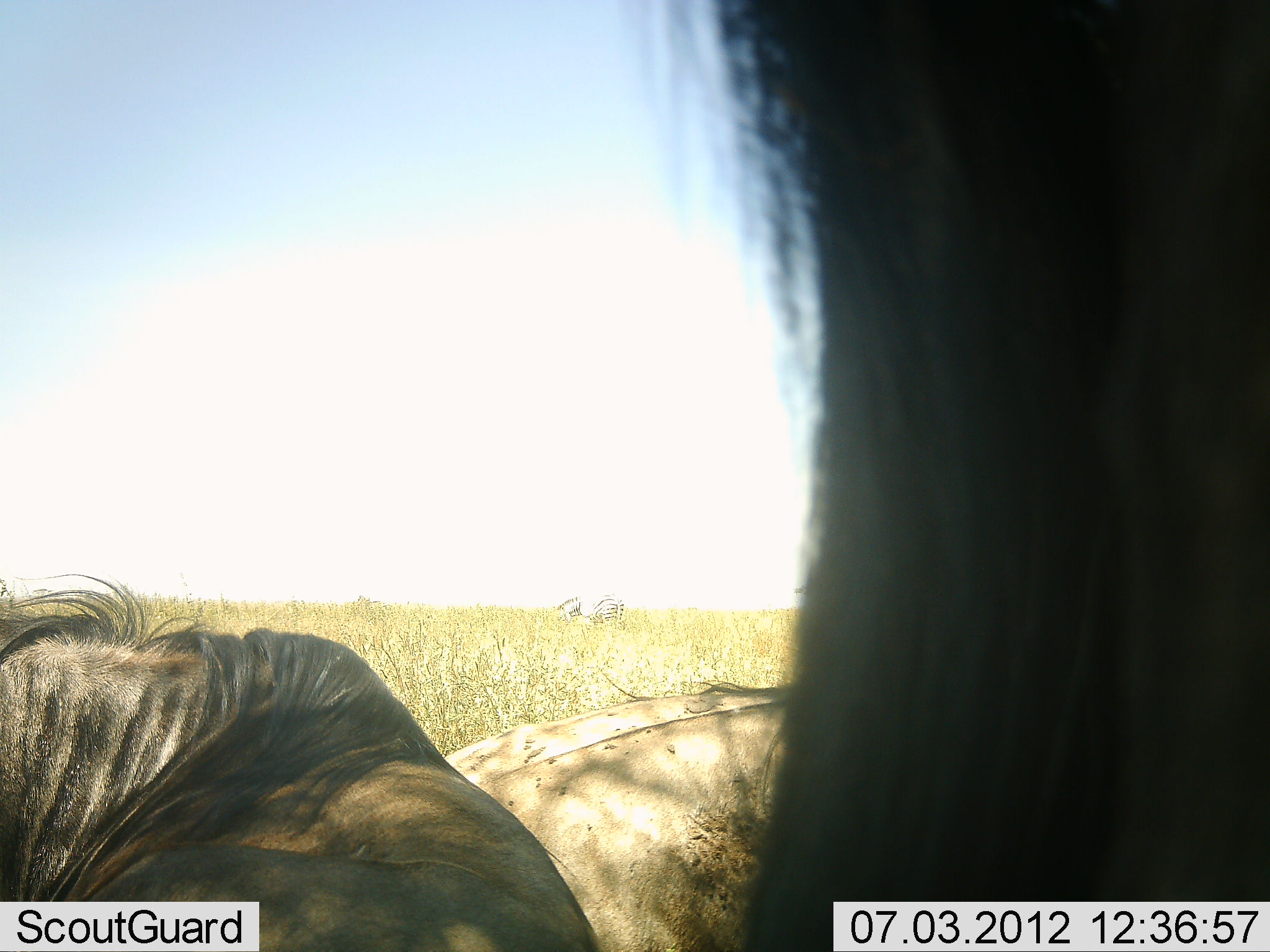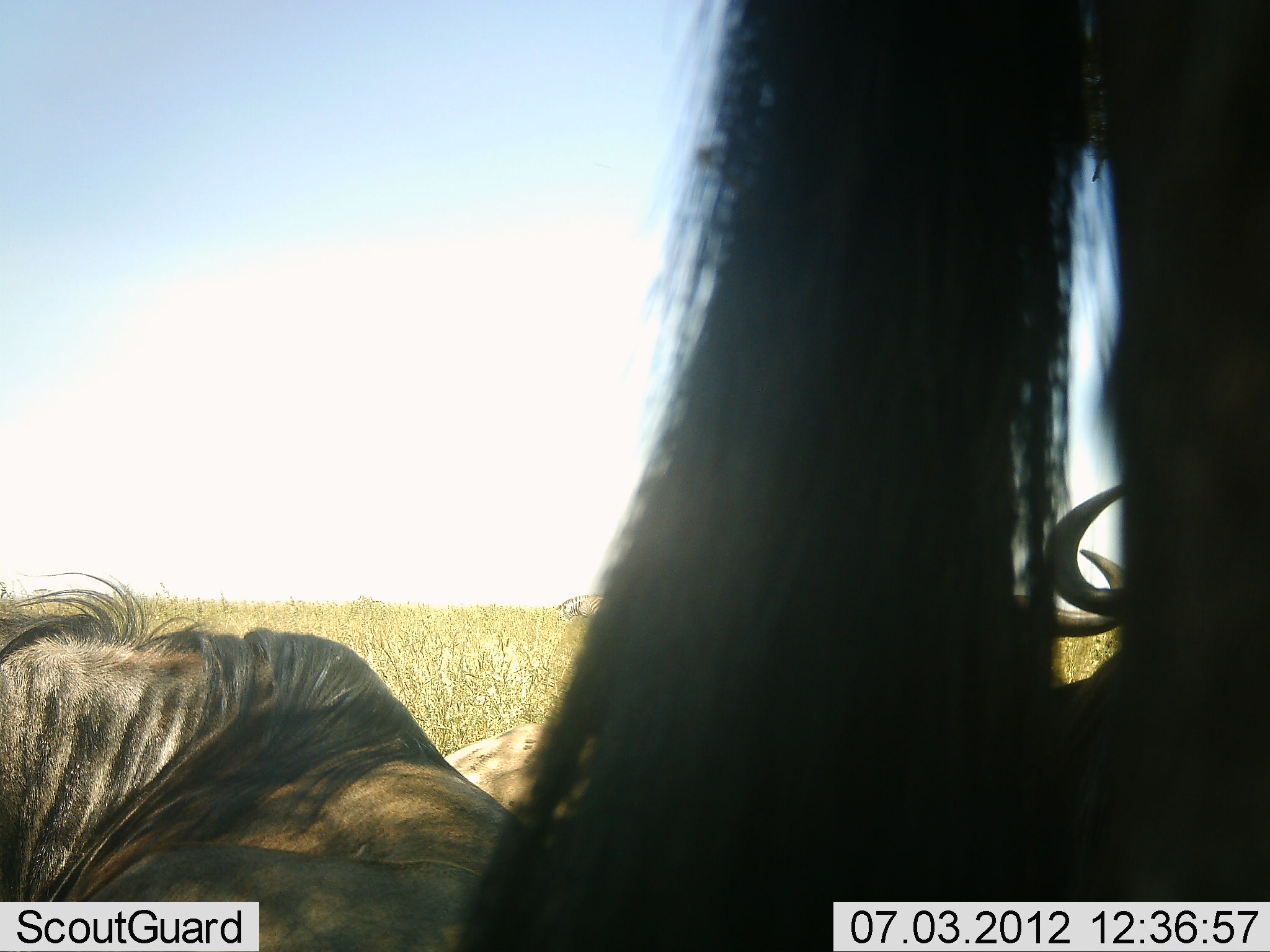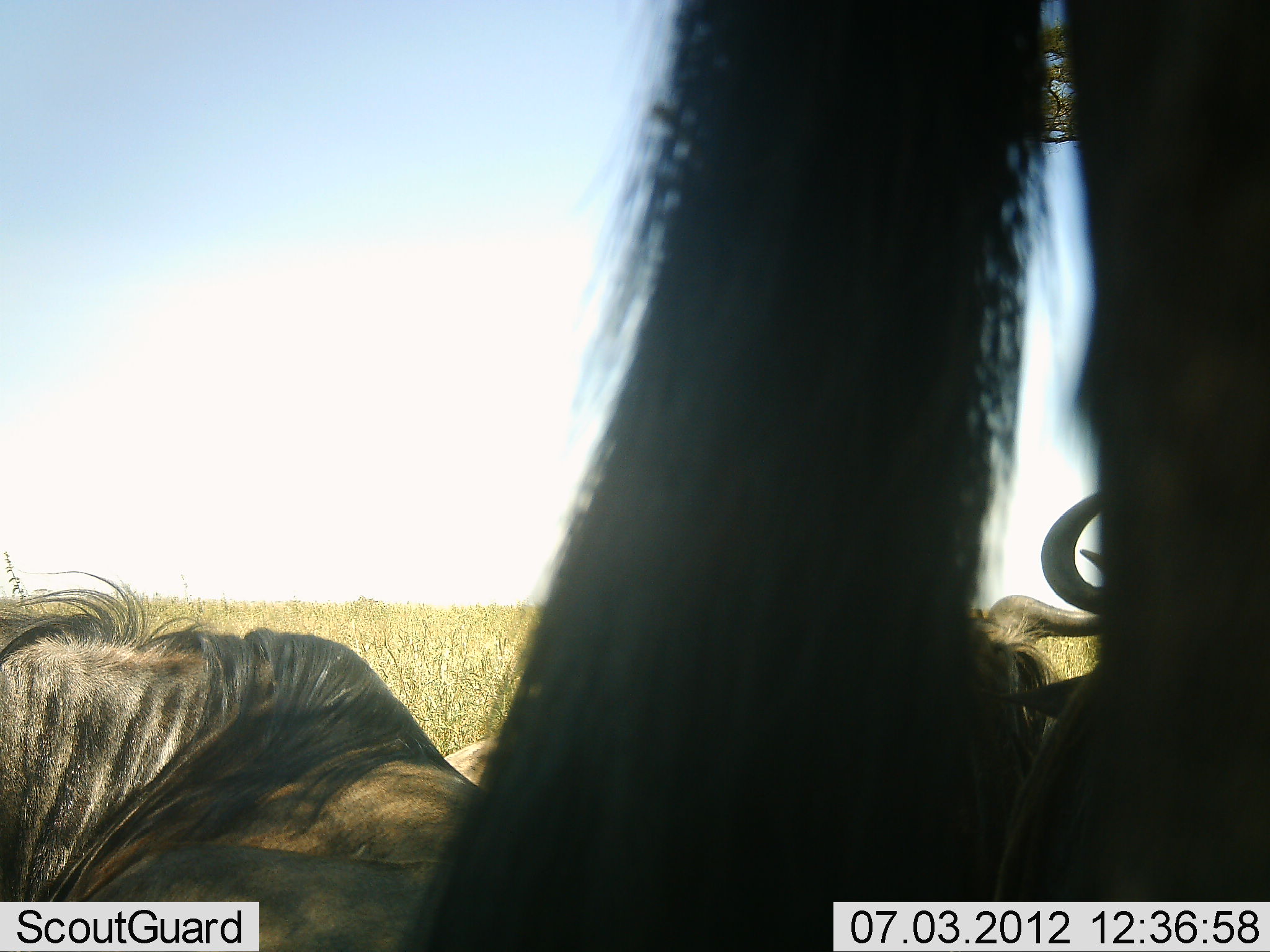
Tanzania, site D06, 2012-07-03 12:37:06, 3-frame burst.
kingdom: Animalia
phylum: Chordata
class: Mammalia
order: Artiodactyla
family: Bovidae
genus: Connochaetes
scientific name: Connochaetes taurinus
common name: blue wildebeest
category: wildebeest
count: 4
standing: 54%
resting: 92%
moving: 8%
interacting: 0%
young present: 0%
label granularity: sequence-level